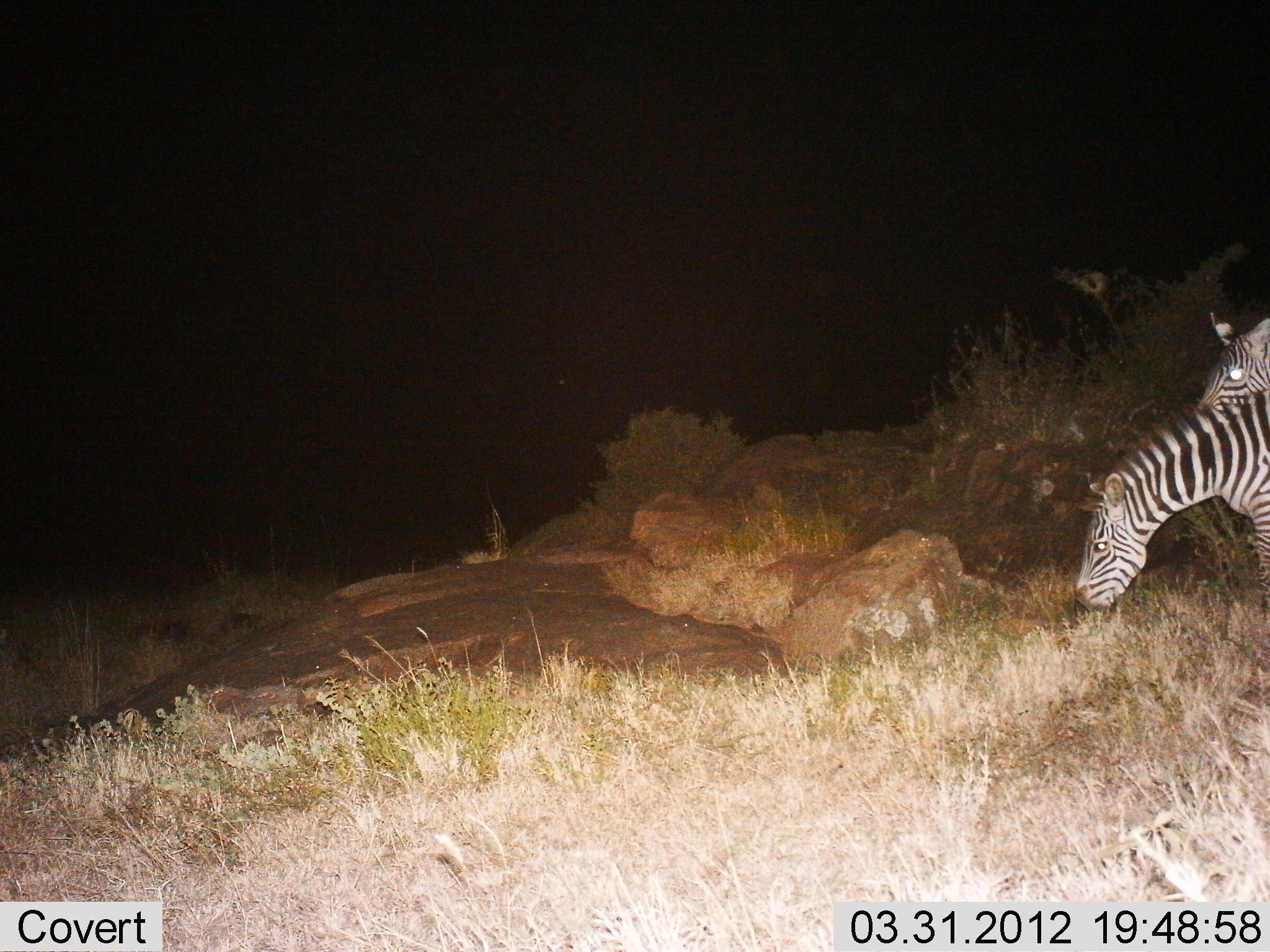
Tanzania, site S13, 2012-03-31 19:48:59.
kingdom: Animalia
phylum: Chordata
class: Mammalia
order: Perissodactyla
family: Equidae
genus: Equus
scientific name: Equus quagga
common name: plains zebra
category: zebra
Zebra (plains zebra) (Equus quagga), count 2. Behavior (volunteer vote fractions): standing 68%, resting 0%, moving 0%, interacting 0%. Young present (vote fraction): 0%. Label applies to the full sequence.